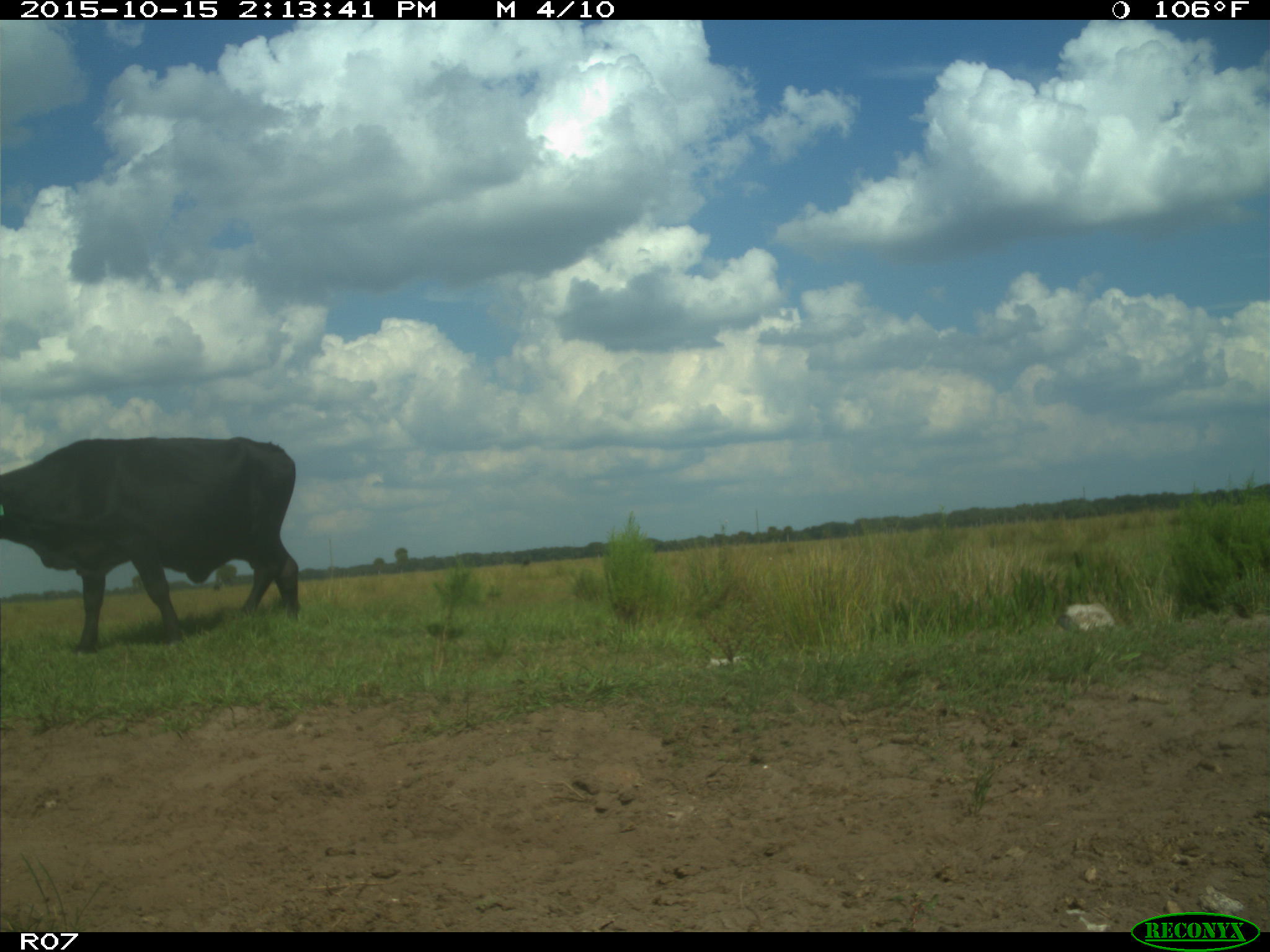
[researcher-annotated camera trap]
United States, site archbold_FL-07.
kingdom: Animalia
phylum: Chordata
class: Mammalia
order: Artiodactyla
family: Bovidae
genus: Bos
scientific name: Bos taurus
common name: domestic cow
Bos taurus (domestic cow).